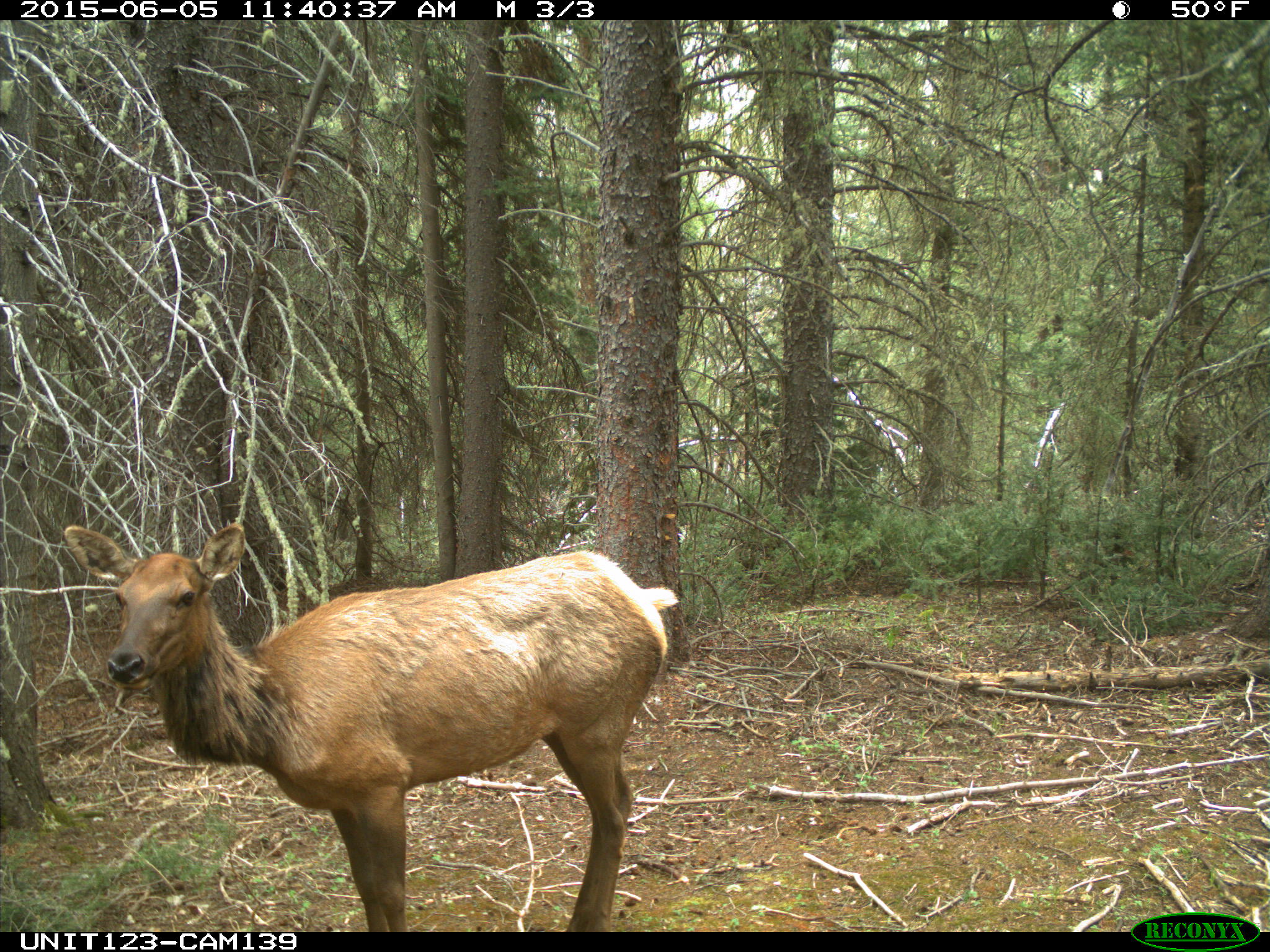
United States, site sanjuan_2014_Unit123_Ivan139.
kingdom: Animalia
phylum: Chordata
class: Mammalia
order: Artiodactyla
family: Cervidae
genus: Cervus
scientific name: Cervus elaphus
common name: red deer